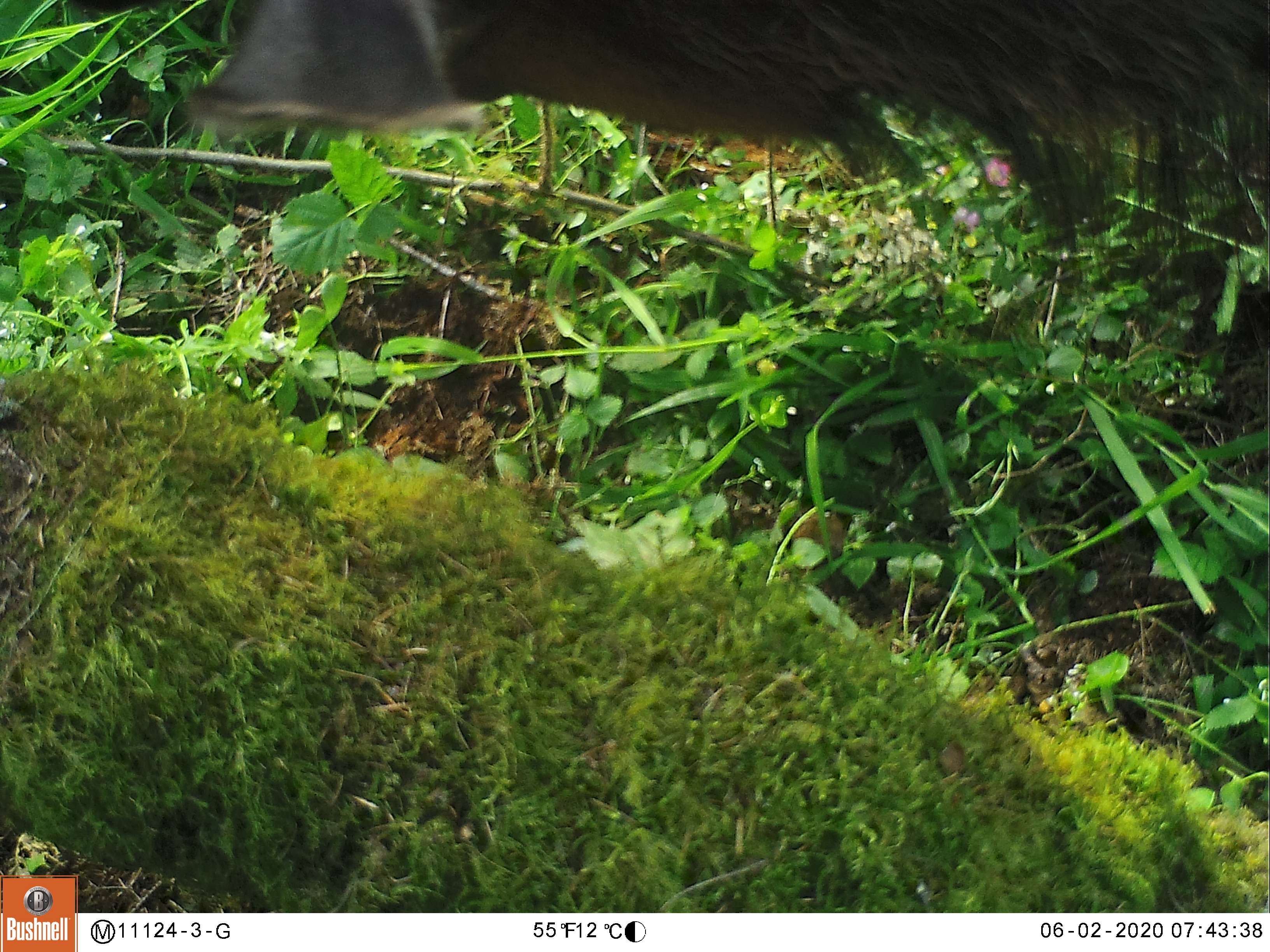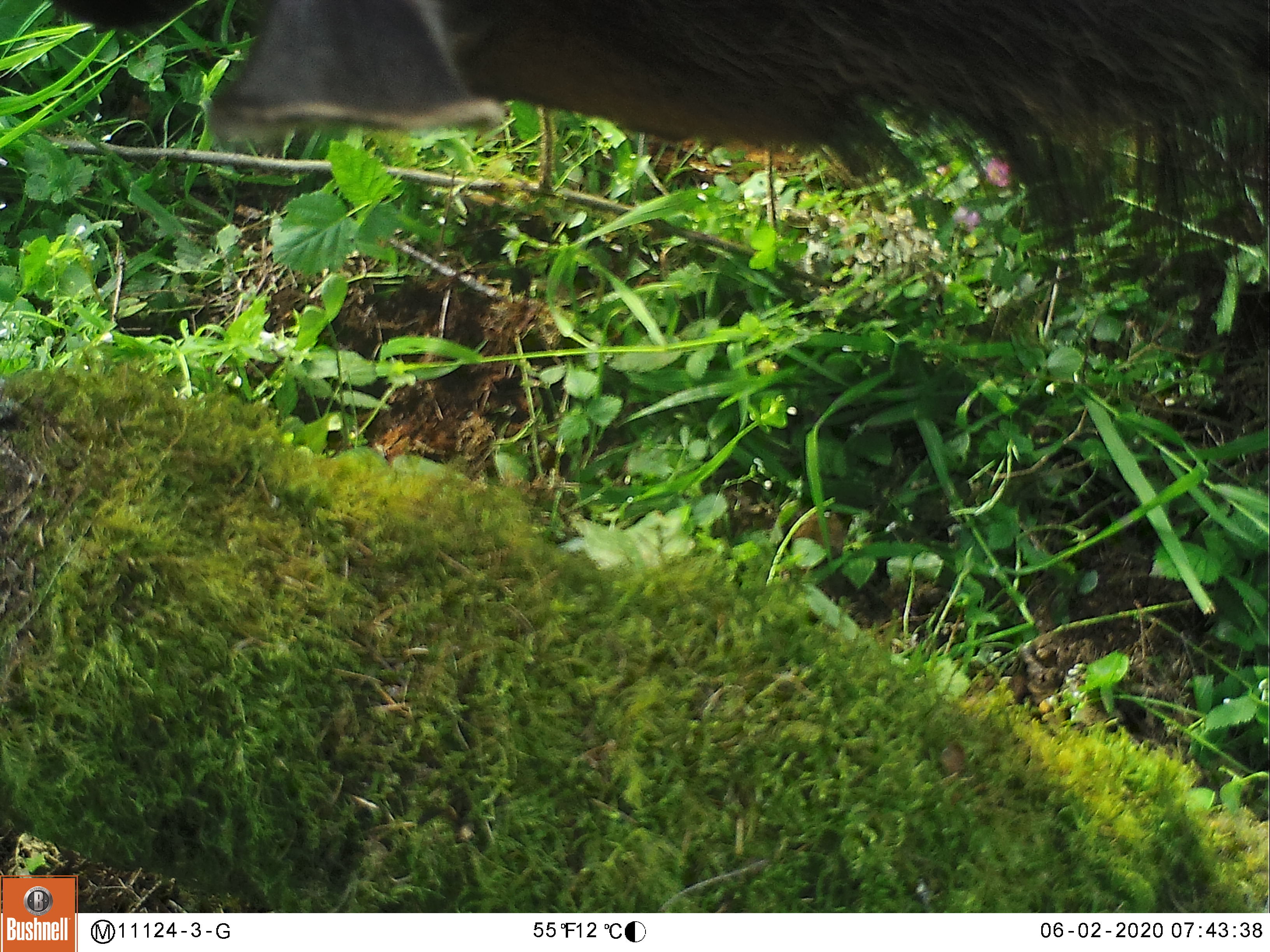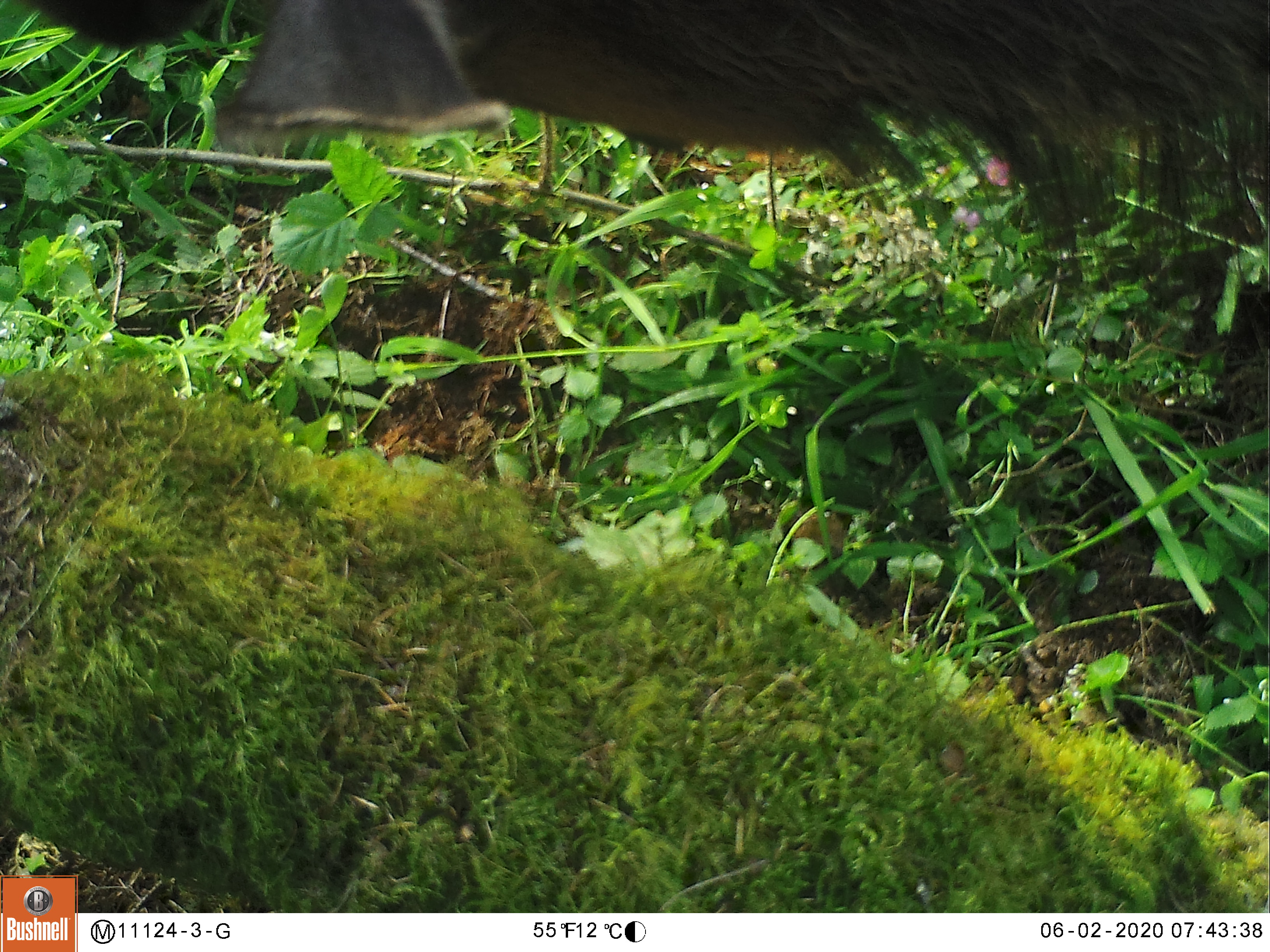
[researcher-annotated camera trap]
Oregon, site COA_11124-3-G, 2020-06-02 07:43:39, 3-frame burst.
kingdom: Animalia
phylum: Chordata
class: Mammalia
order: Artiodactyla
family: Cervidae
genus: Cervus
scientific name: Cervus canadensis roosevelti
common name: roosevelt elk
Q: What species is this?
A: Roosevelt elk (Cervus canadensis roosevelti).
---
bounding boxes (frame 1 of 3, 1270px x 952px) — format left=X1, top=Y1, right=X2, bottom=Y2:
roosevelt elk: left=175, top=0, right=1266, bottom=280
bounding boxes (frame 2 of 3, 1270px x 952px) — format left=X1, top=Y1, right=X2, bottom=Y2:
roosevelt elk: left=40, top=0, right=1264, bottom=272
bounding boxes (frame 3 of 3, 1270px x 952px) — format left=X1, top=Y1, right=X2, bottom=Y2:
roosevelt elk: left=25, top=0, right=1266, bottom=300